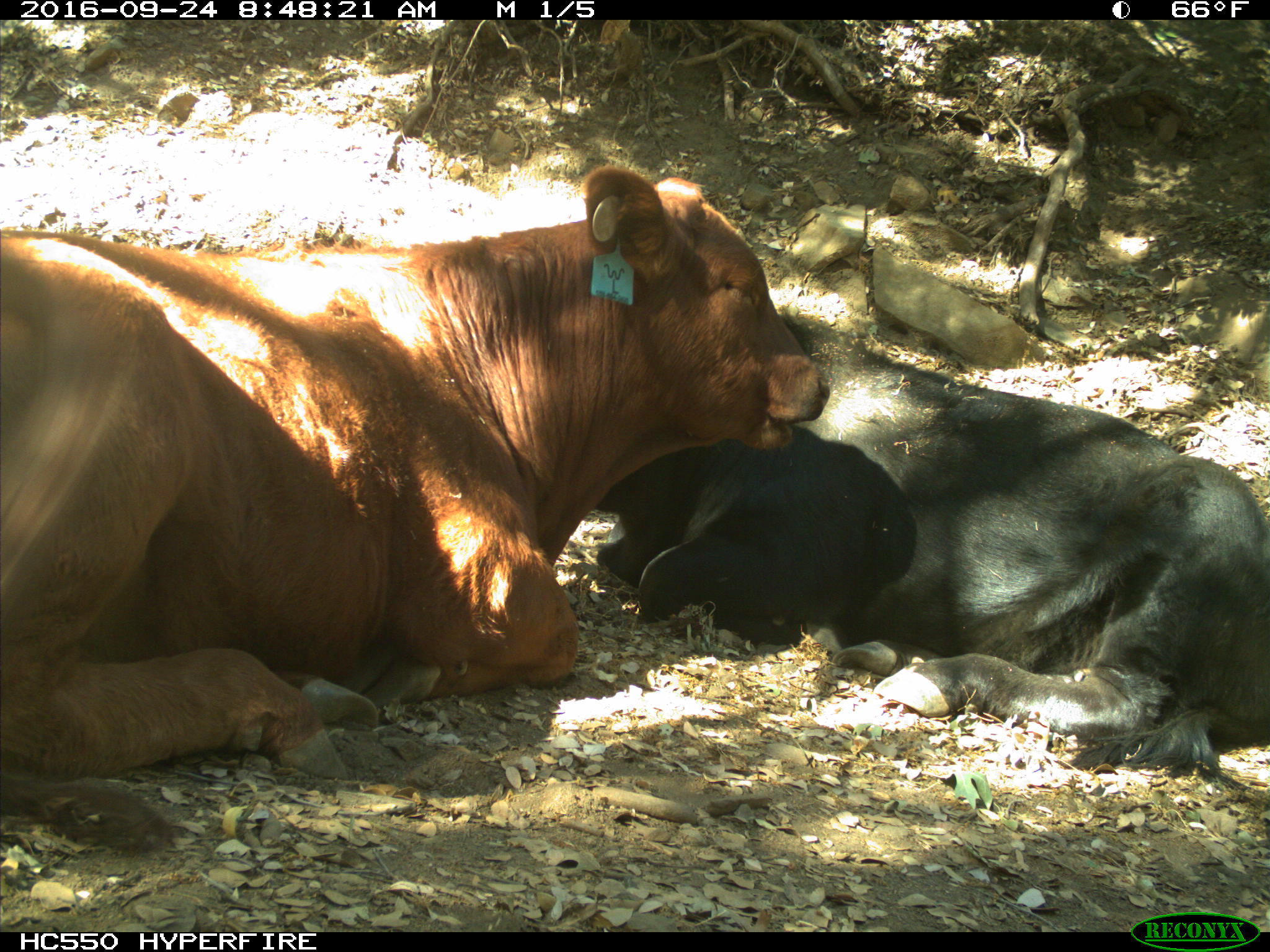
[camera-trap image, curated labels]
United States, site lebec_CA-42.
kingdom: Animalia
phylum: Chordata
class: Mammalia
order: Artiodactyla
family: Bovidae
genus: Bos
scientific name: Bos taurus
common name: domestic cow